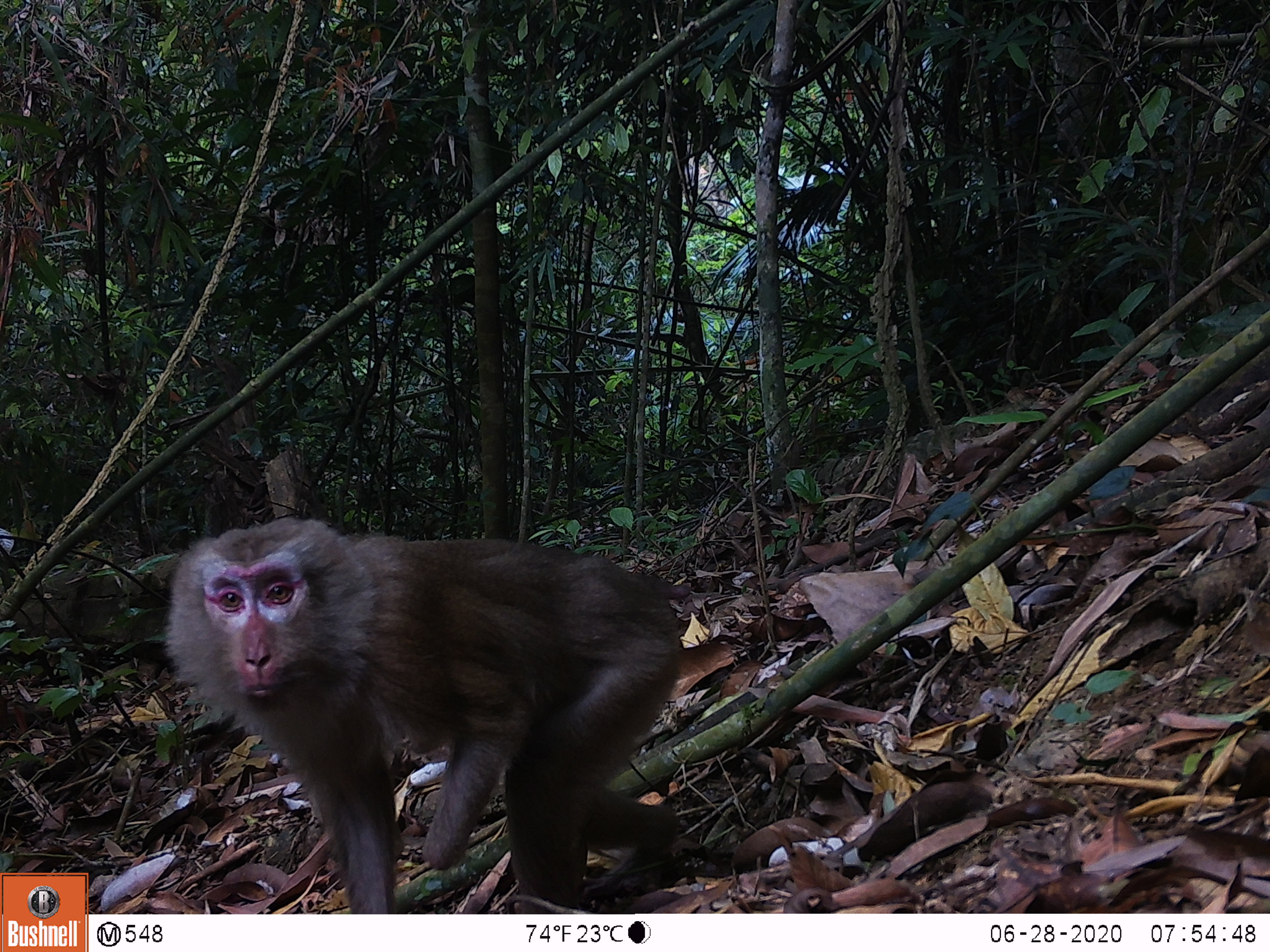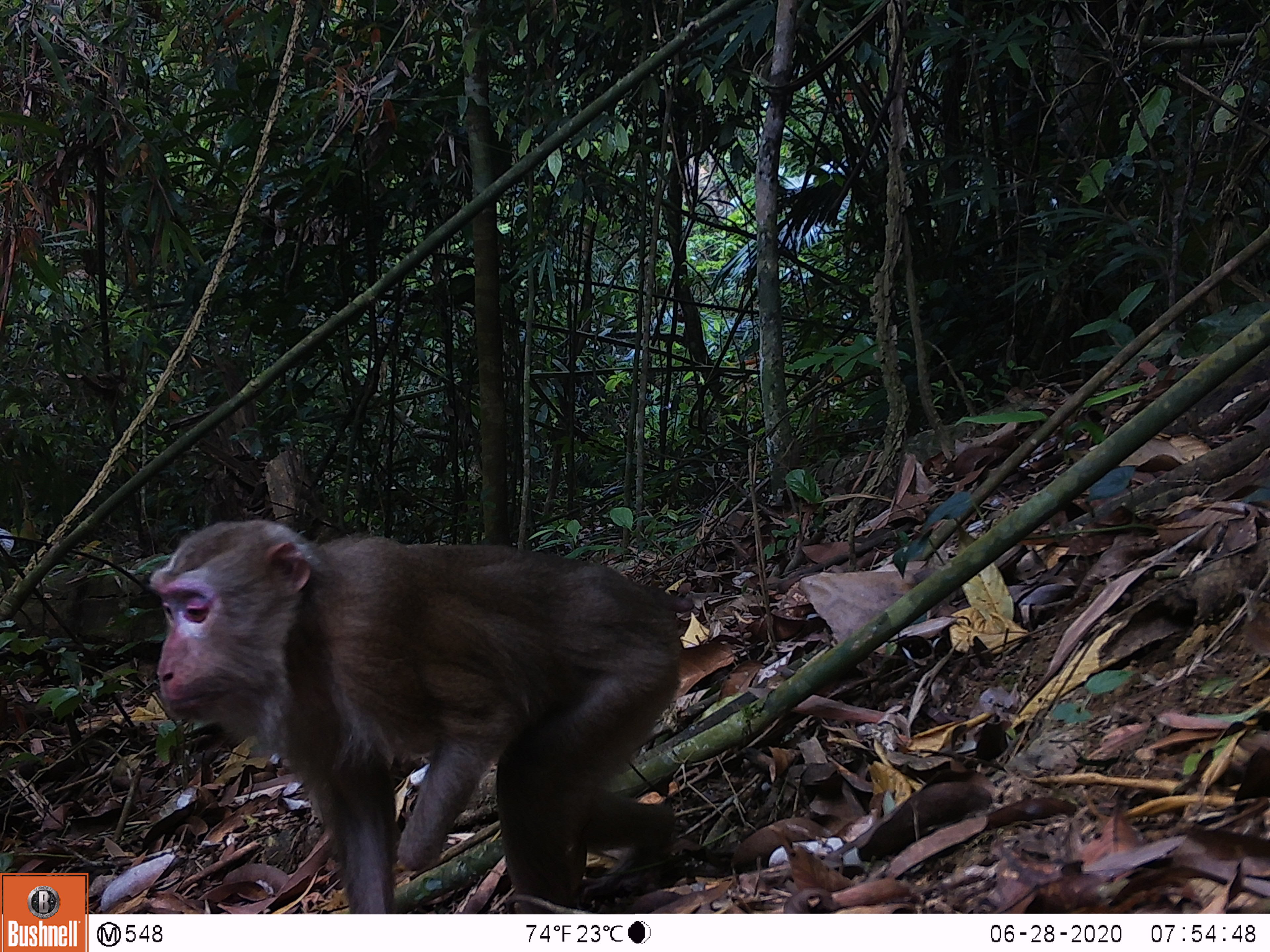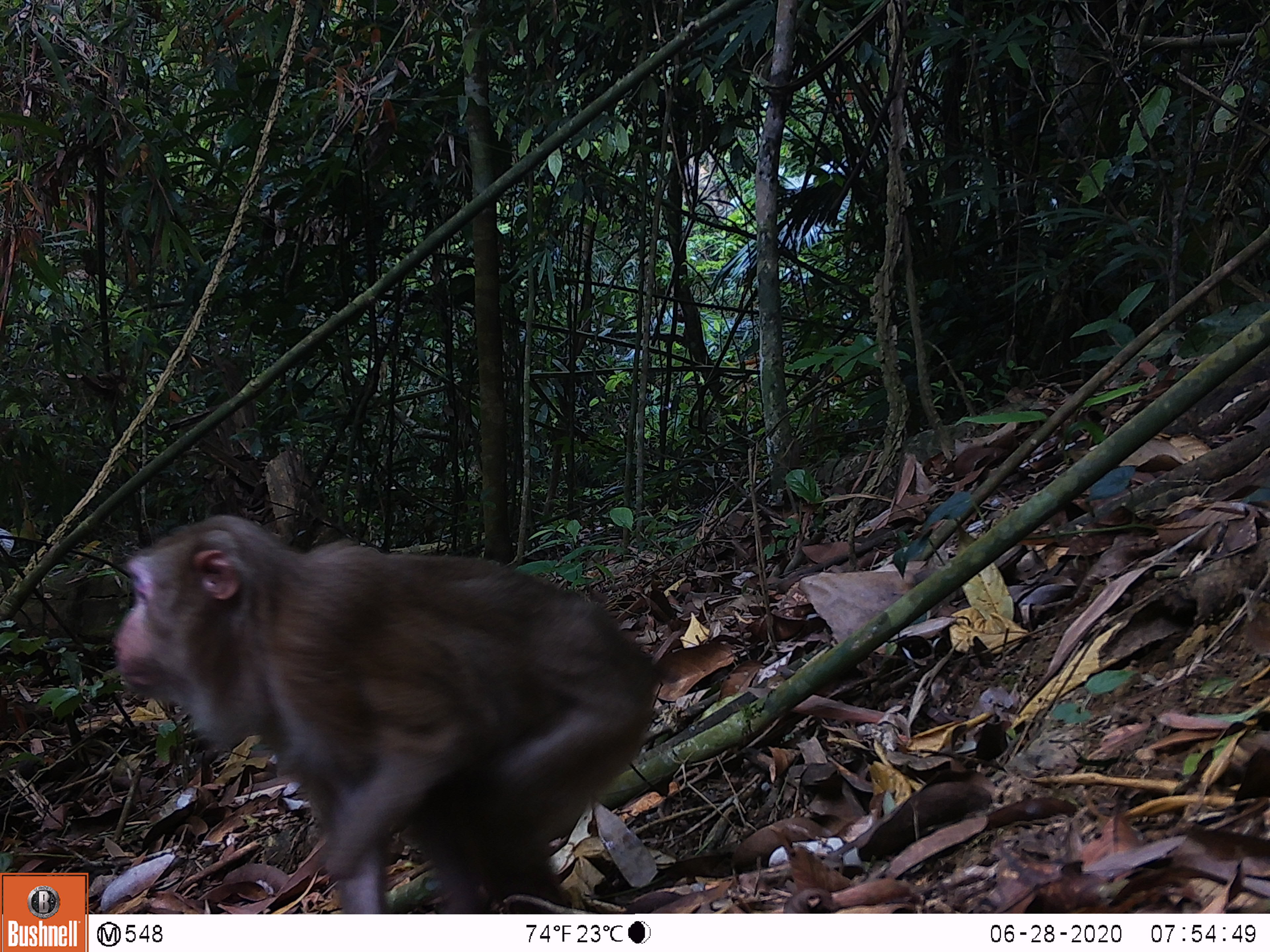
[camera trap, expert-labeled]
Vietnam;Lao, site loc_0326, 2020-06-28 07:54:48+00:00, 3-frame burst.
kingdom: Animalia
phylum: Chordata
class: Mammalia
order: Primates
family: Cercopithecidae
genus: Macaca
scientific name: Macaca nemestrina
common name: pig-tailed macaque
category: pig tailed macaque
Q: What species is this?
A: Pig tailed macaque (pig-tailed macaque) (Macaca nemestrina).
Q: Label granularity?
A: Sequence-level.